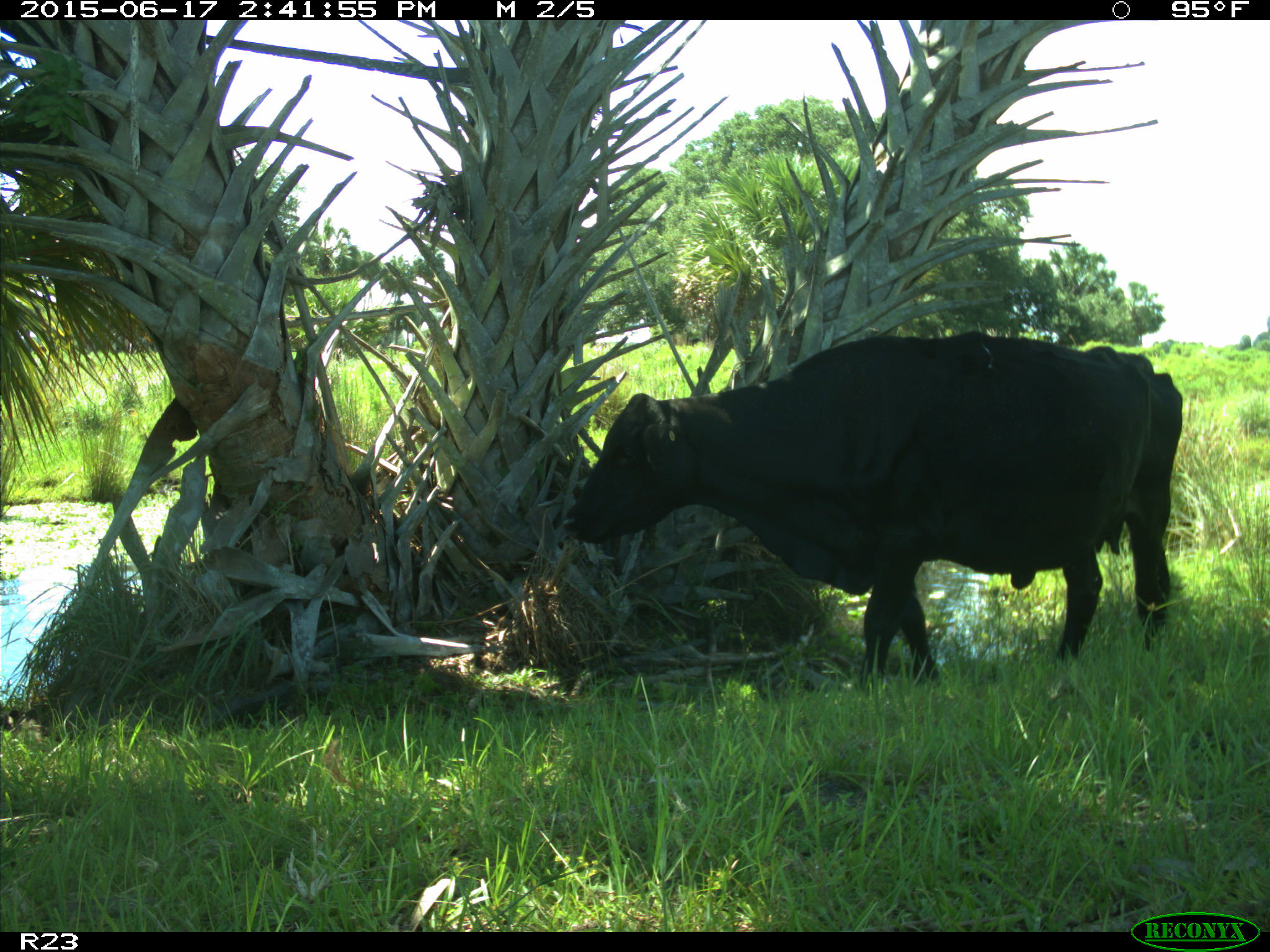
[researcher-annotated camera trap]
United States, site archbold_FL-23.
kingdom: Animalia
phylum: Chordata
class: Mammalia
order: Artiodactyla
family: Bovidae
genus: Bos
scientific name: Bos taurus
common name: domestic cow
Bos taurus (domestic cow).